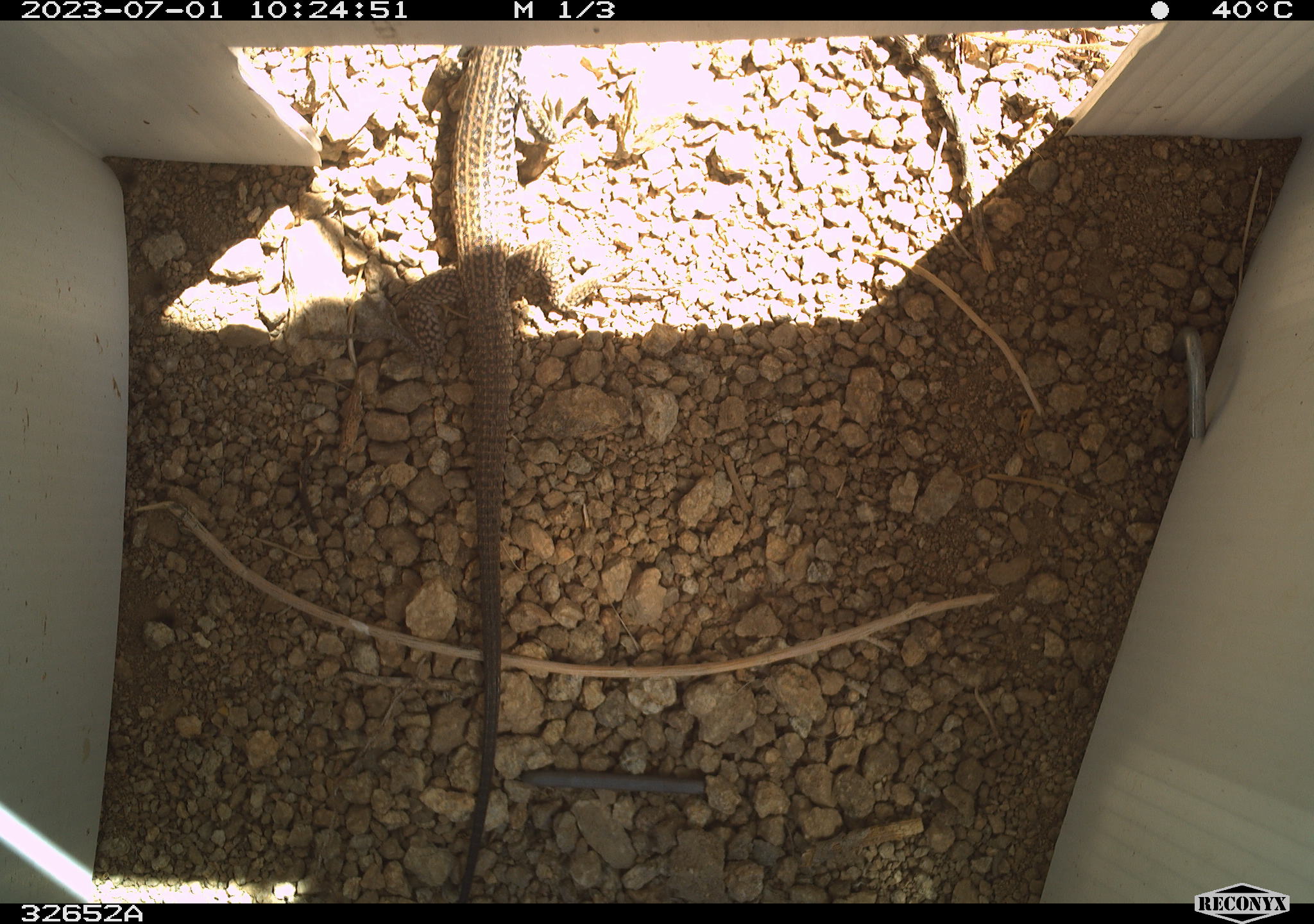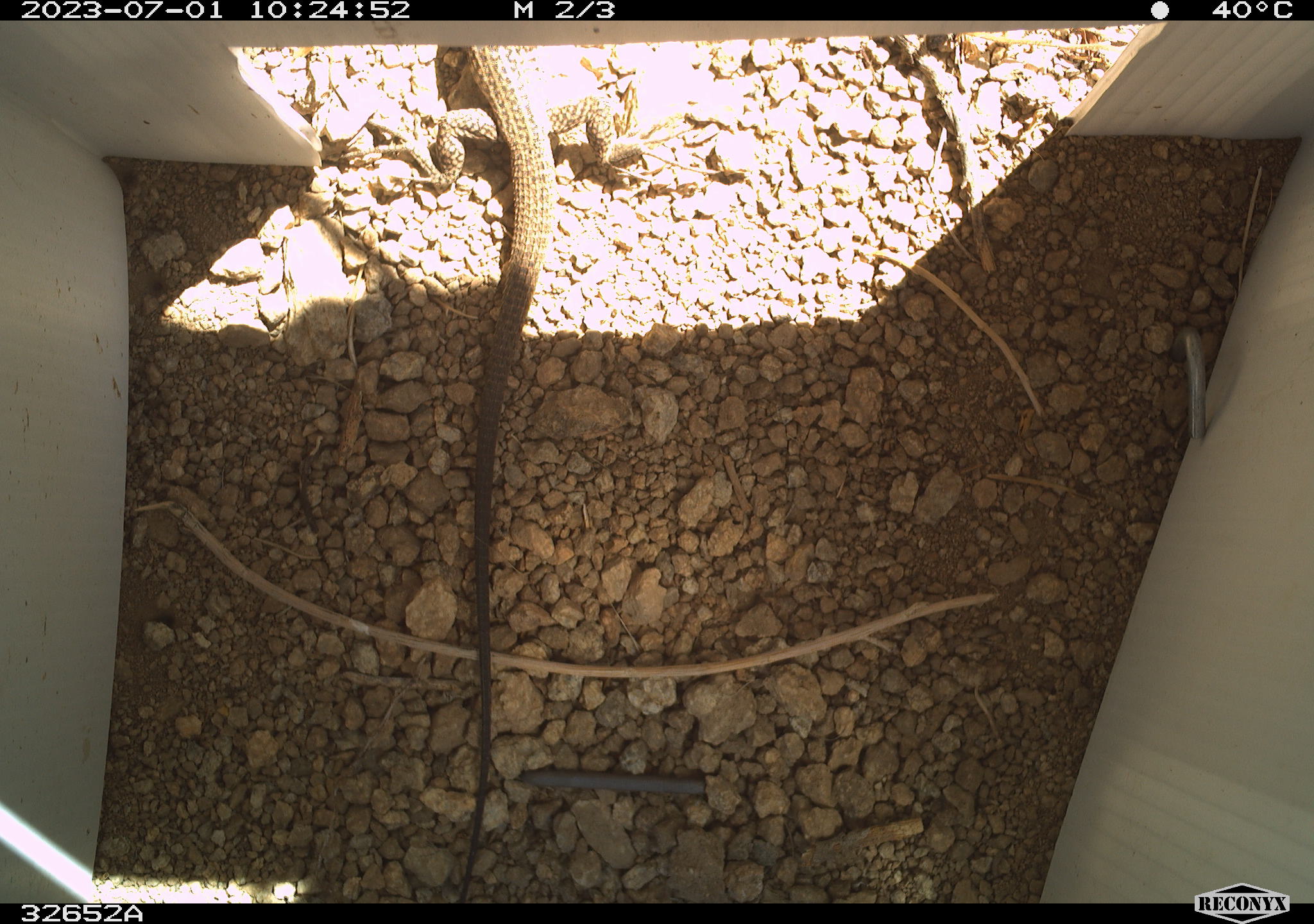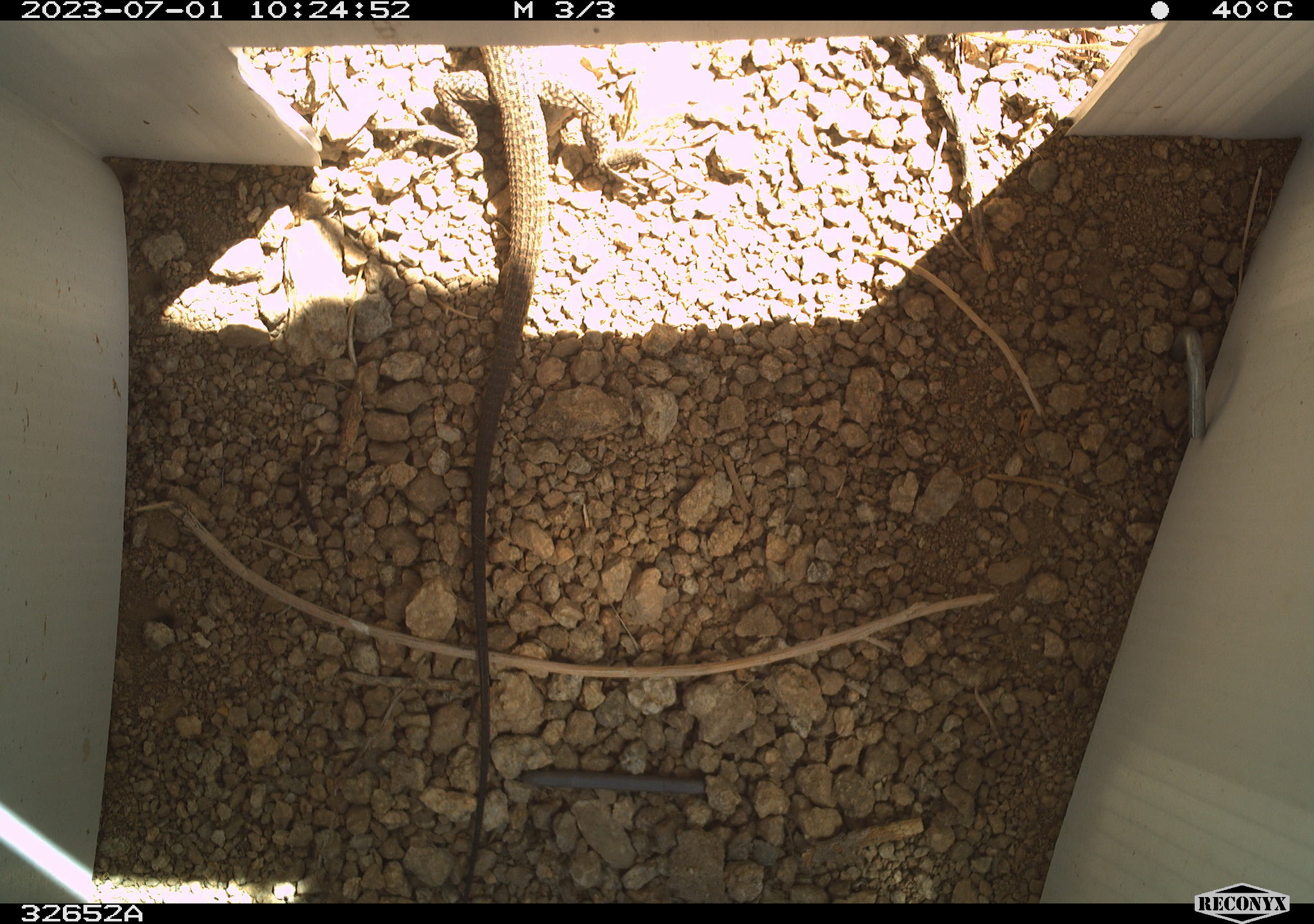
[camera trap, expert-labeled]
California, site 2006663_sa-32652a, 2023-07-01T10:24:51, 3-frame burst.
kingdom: Animalia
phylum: Chordata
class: Reptilia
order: Squamata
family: Teiidae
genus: Aspidoscelis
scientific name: Aspidoscelis tigris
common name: western whiptail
Western whiptail (Aspidoscelis tigris).